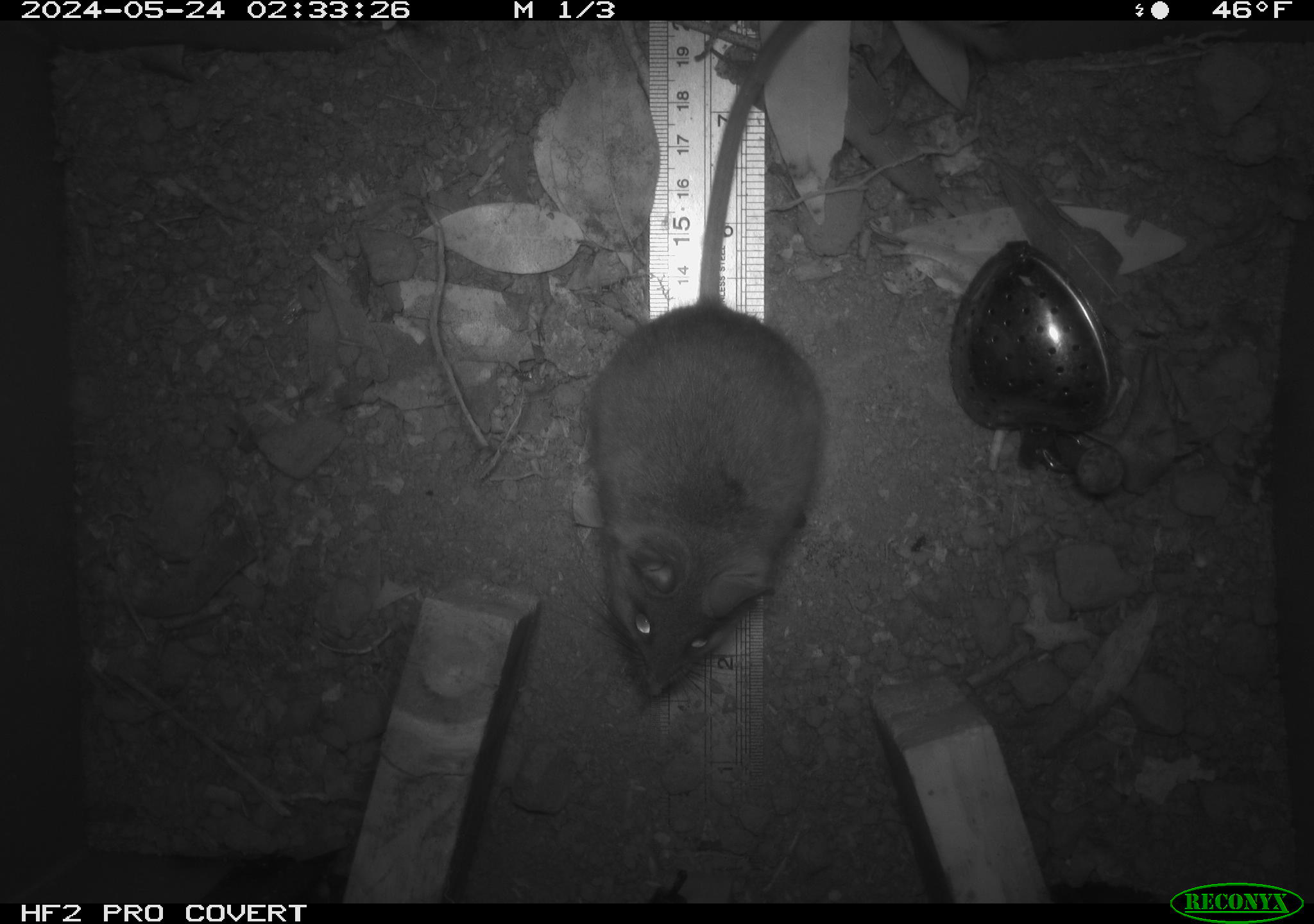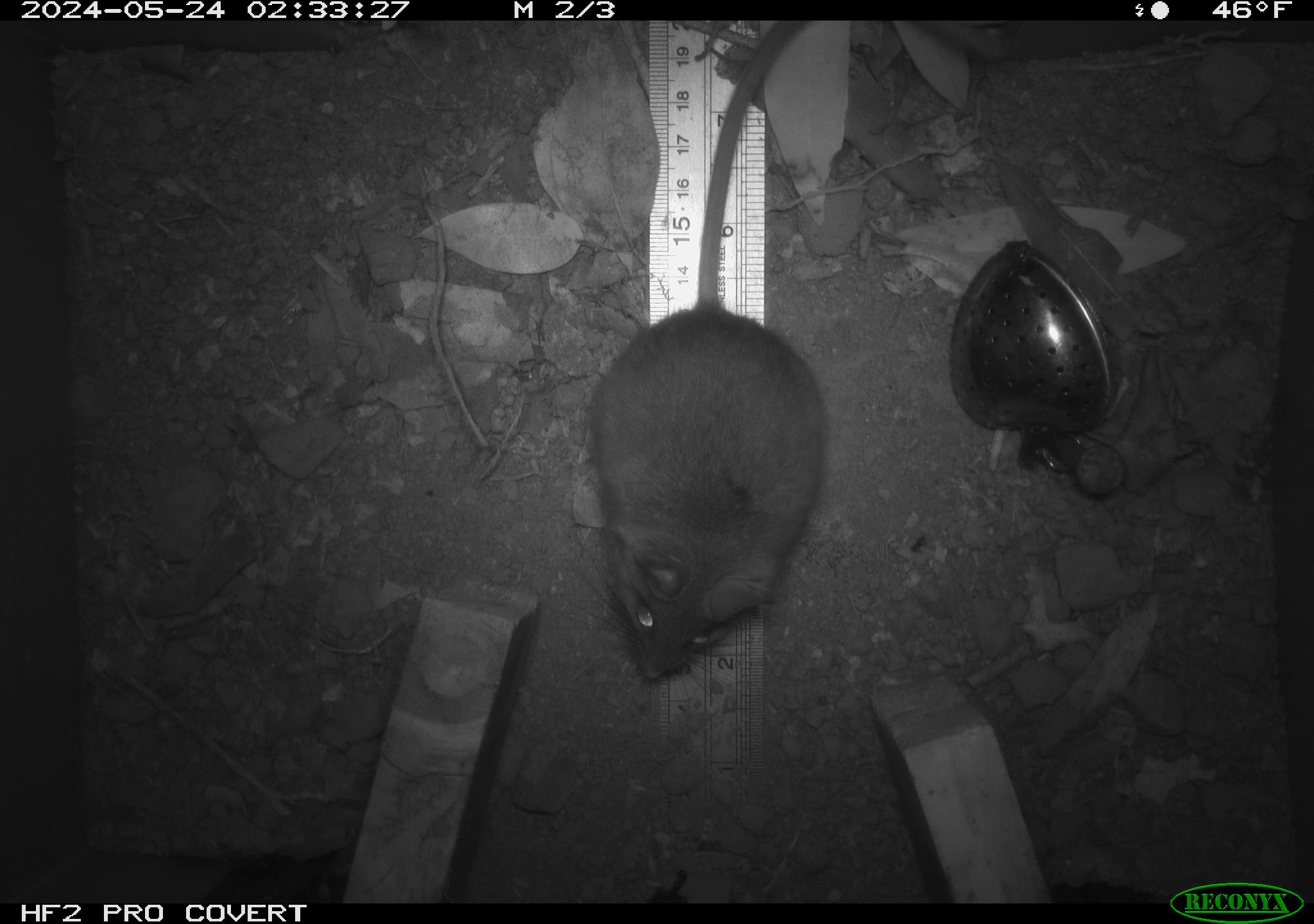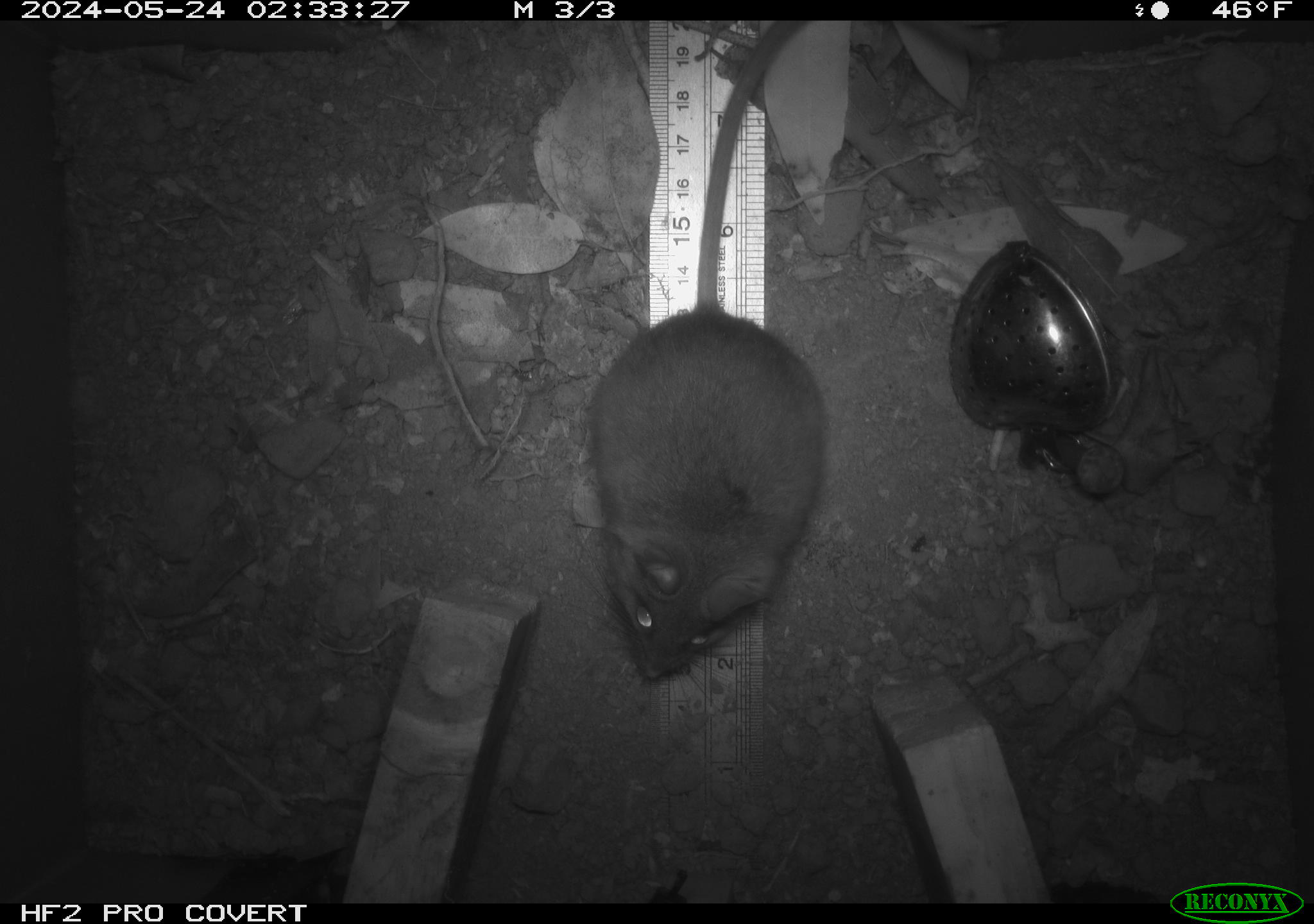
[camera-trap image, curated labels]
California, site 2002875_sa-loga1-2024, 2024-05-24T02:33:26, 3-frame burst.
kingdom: Animalia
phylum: Chordata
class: Mammalia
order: Rodentia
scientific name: Rodentia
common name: mouse species